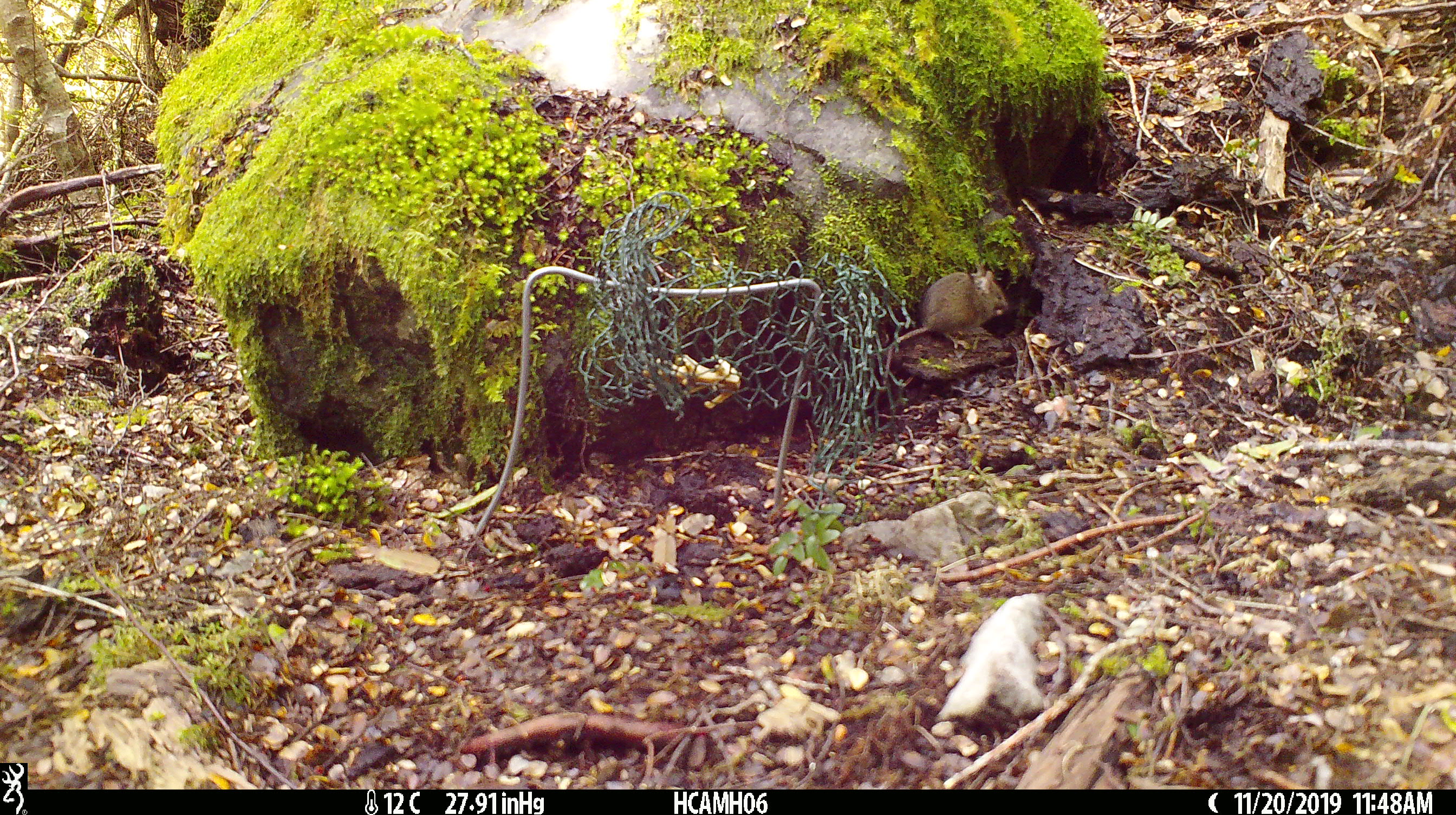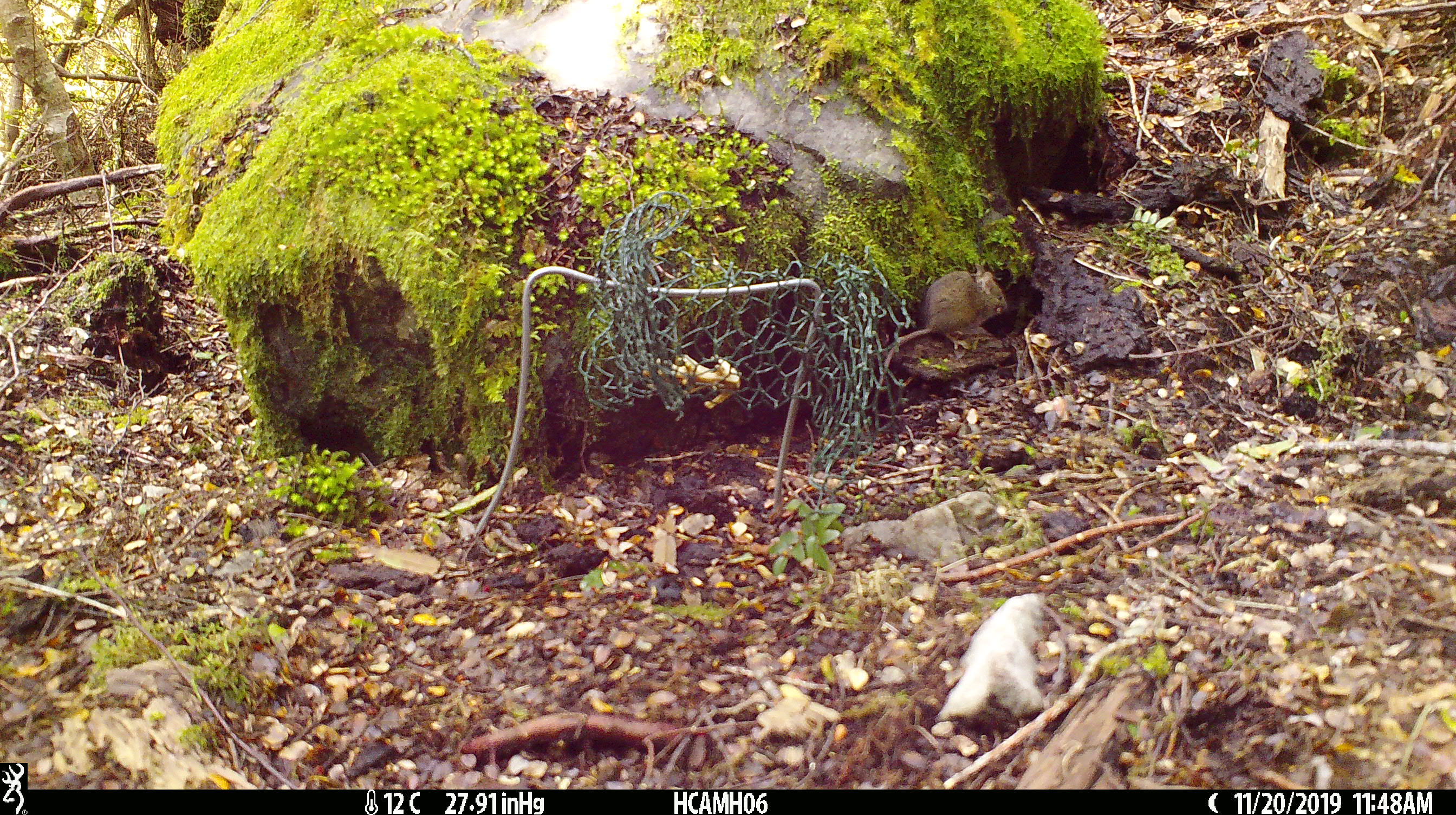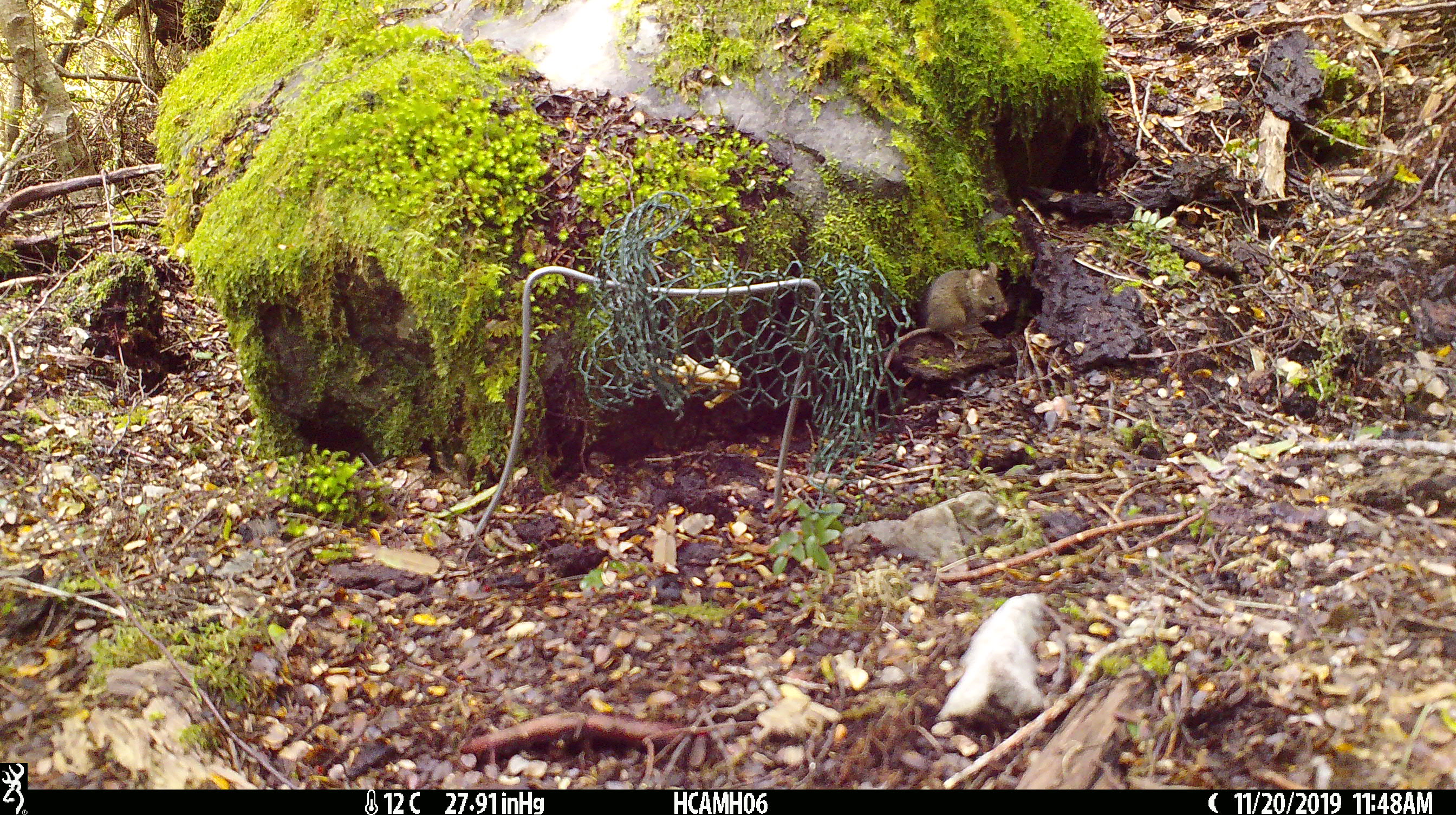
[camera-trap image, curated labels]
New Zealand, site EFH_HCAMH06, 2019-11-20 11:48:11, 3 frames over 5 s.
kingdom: Animalia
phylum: Chordata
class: Mammalia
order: Rodentia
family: Muridae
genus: Mus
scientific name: Mus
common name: mouse